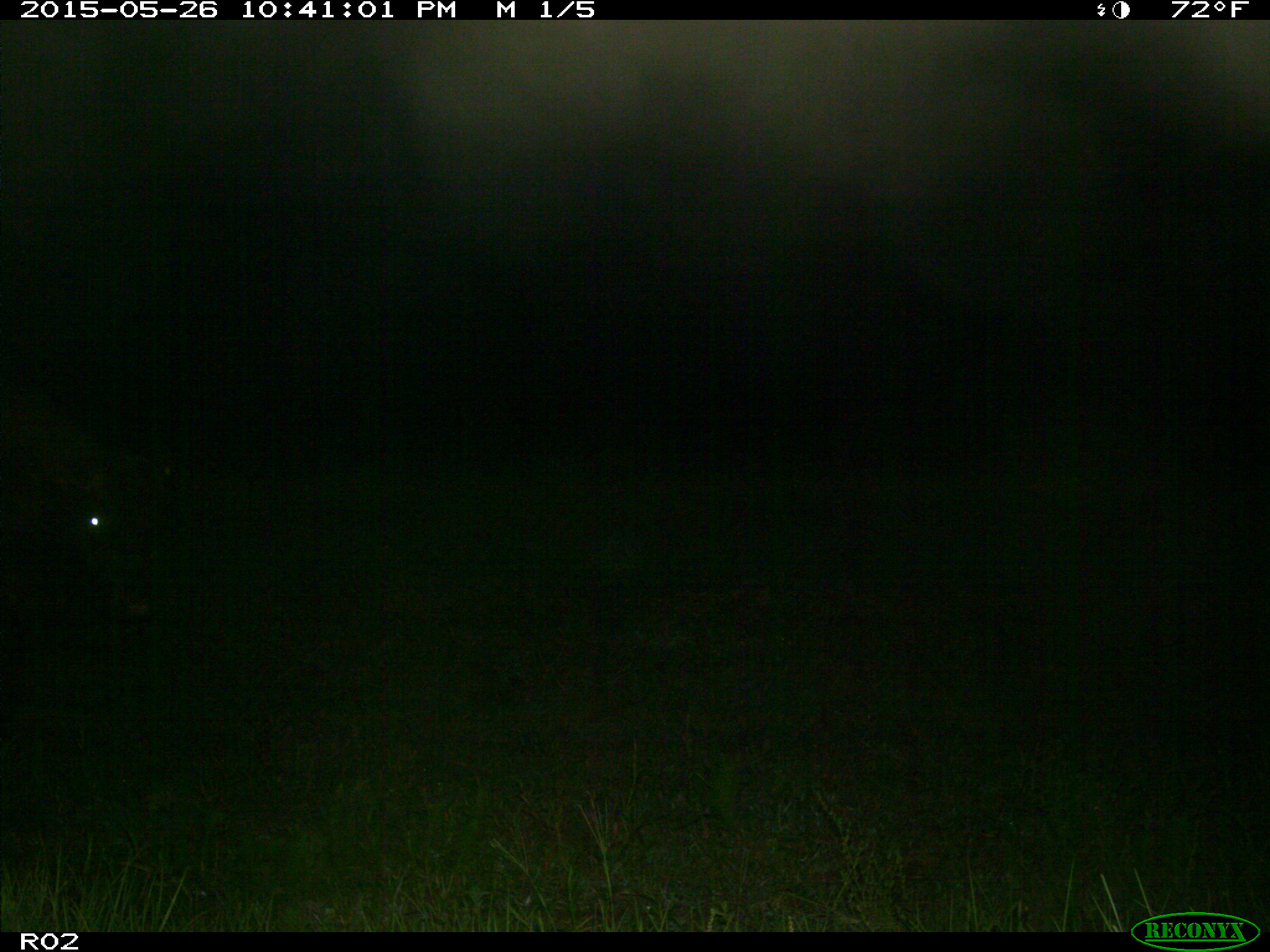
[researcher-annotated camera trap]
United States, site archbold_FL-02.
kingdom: Animalia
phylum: Chordata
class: Mammalia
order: Artiodactyla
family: Bovidae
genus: Bos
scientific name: Bos taurus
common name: domestic cow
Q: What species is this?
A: Bos taurus (domestic cow).